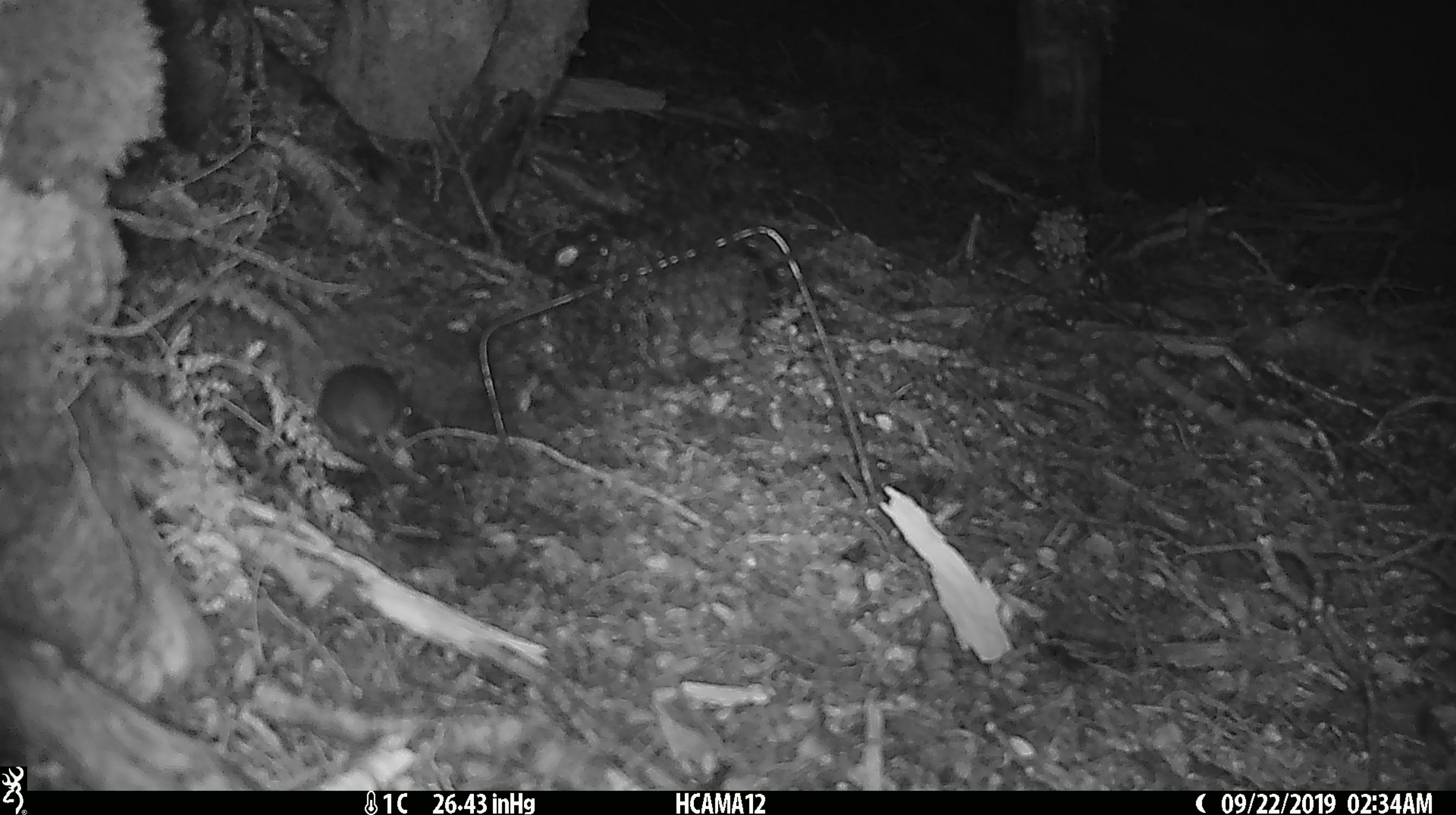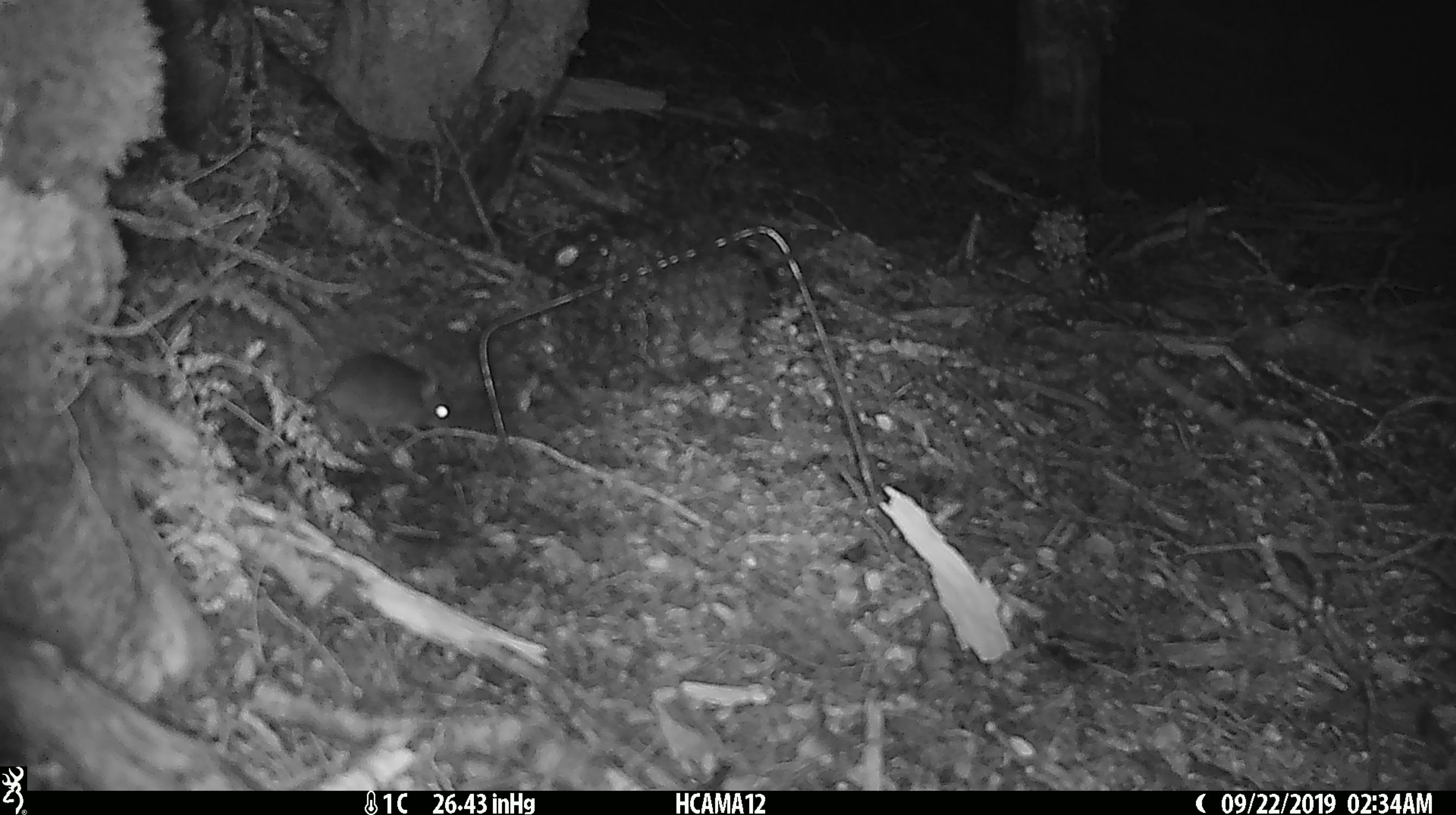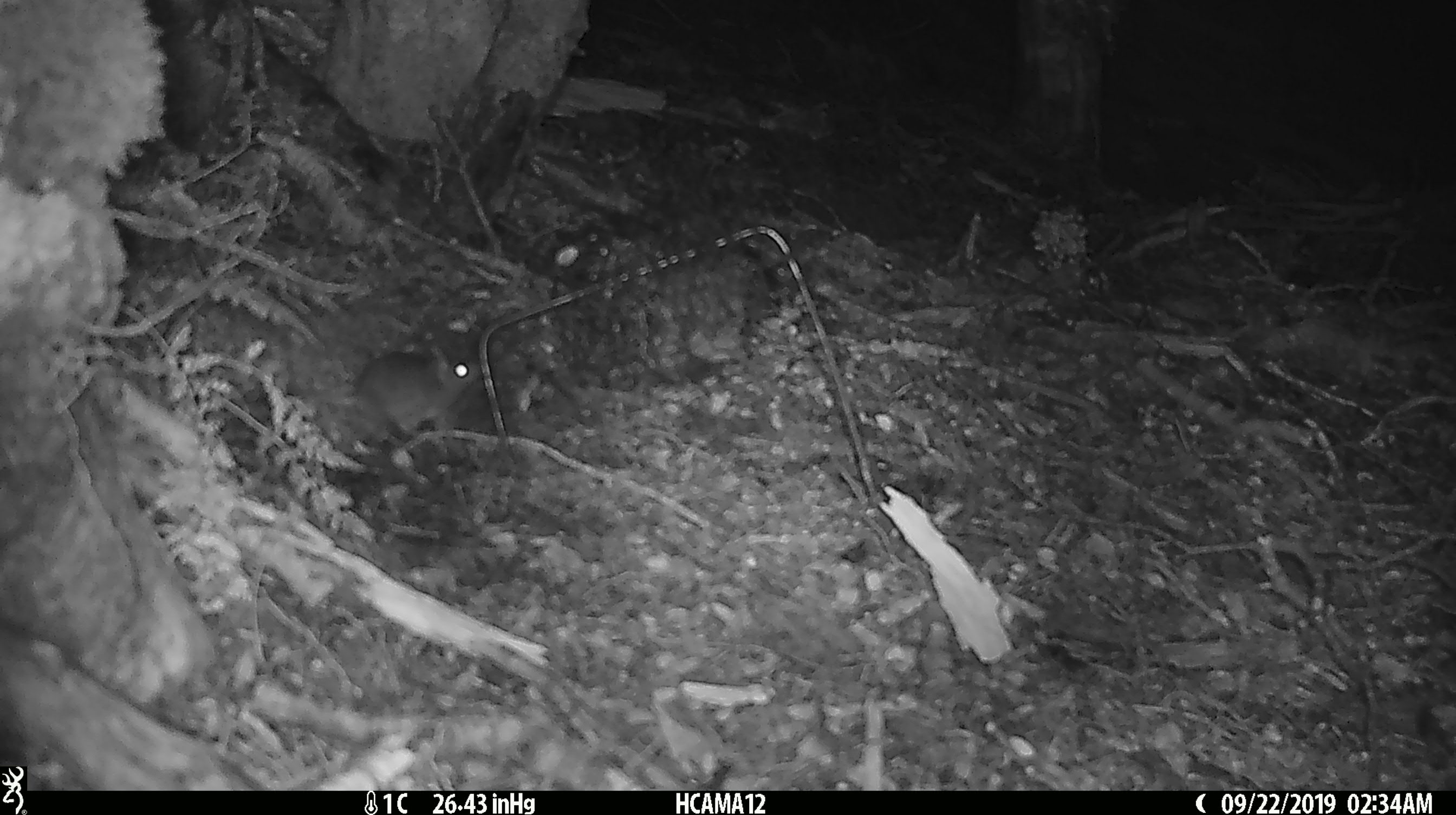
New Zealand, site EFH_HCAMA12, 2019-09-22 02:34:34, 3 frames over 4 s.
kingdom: Animalia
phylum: Chordata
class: Mammalia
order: Rodentia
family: Muridae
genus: Mus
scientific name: Mus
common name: mouse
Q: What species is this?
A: Mouse (Mus).